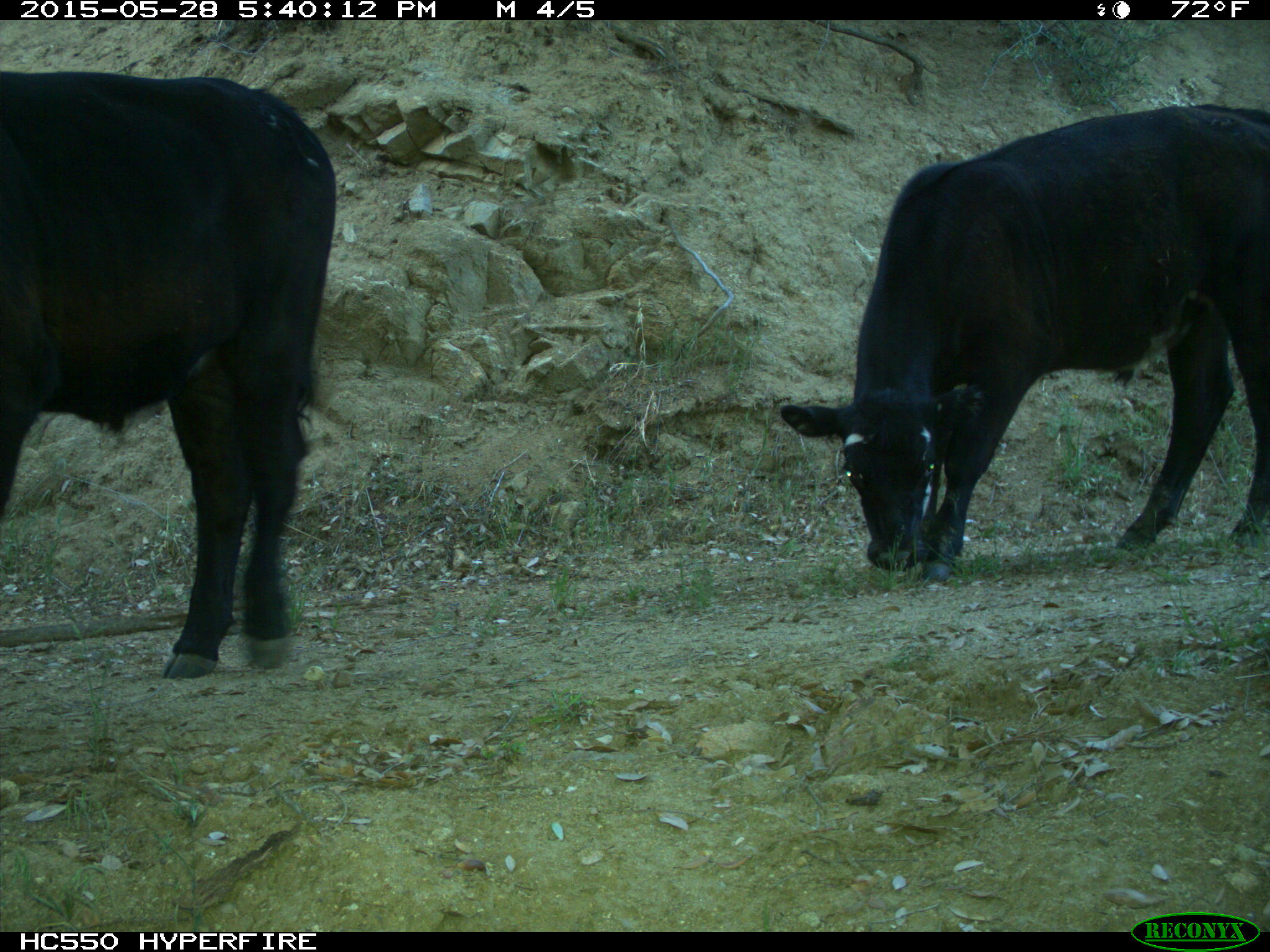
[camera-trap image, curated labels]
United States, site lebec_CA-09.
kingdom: Animalia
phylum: Chordata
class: Mammalia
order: Artiodactyla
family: Bovidae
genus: Bos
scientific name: Bos taurus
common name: domestic cow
Bos taurus (domestic cow).